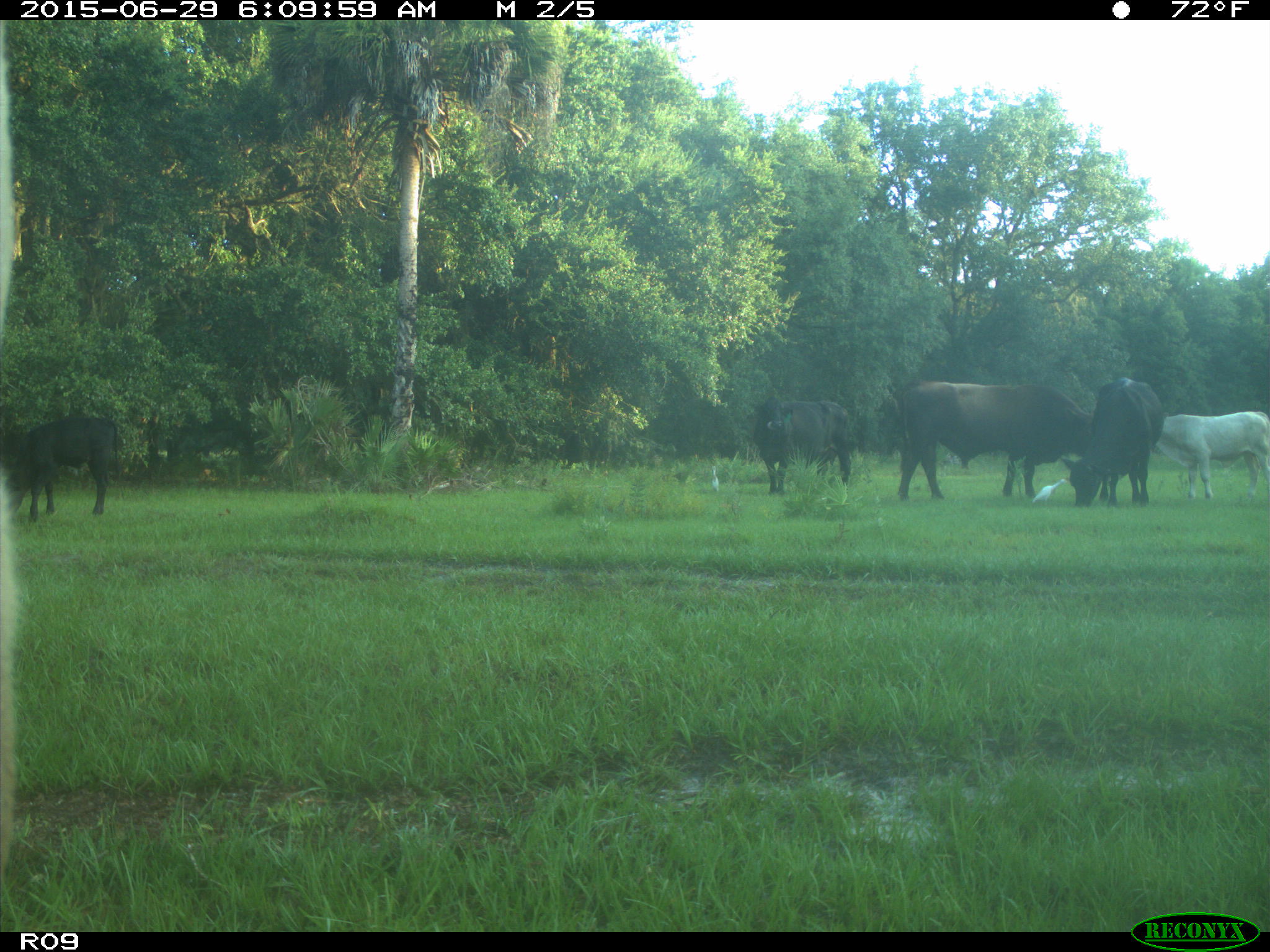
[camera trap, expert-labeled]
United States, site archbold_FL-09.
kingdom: Animalia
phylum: Chordata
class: Mammalia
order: Artiodactyla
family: Bovidae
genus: Bos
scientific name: Bos taurus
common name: domestic cow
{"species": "Bos taurus (domestic cow)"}